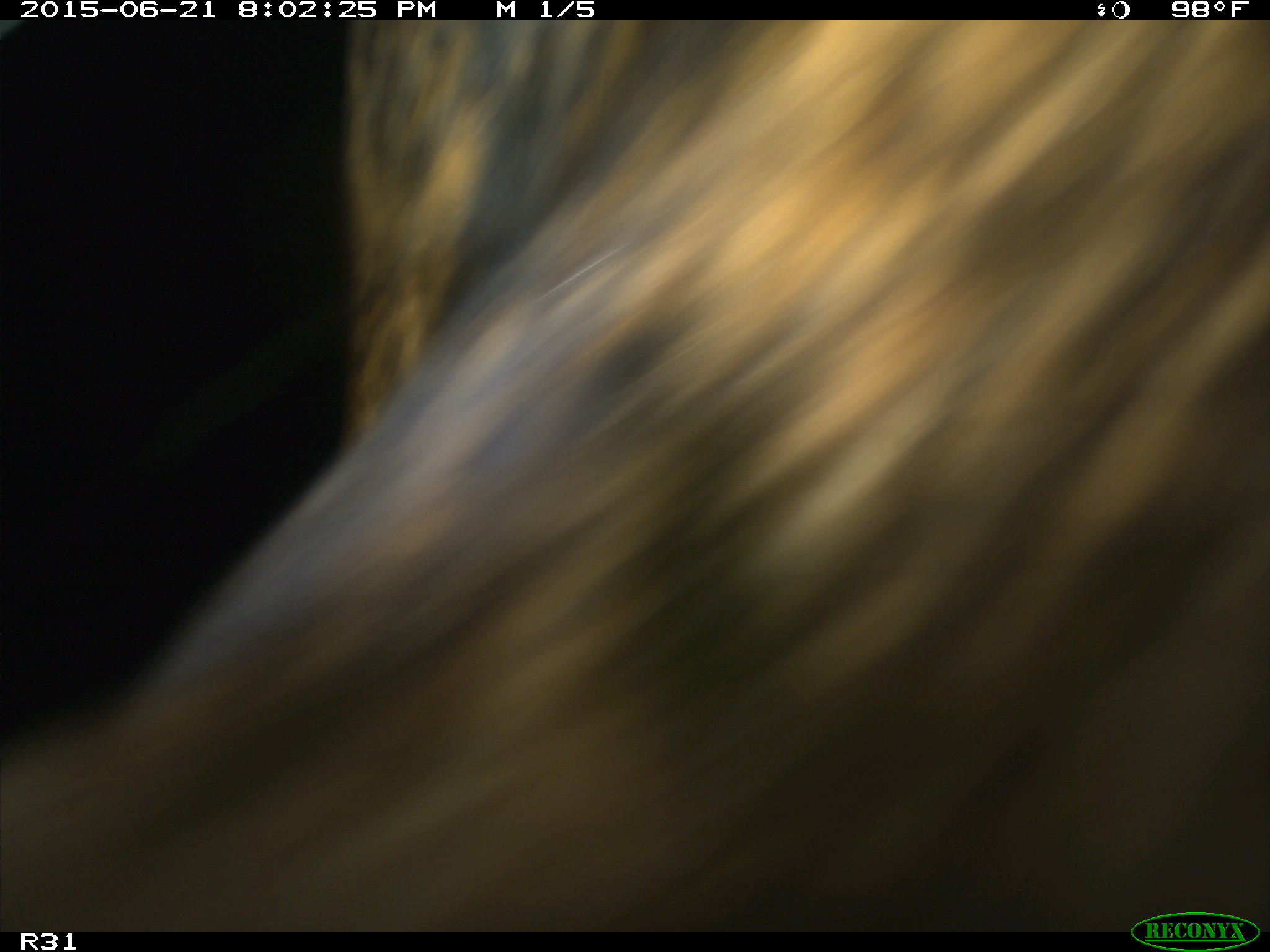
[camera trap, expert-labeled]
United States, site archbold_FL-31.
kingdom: Animalia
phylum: Chordata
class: Mammalia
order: Artiodactyla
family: Bovidae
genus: Bos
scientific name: Bos taurus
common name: domestic cow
Bos taurus (domestic cow).